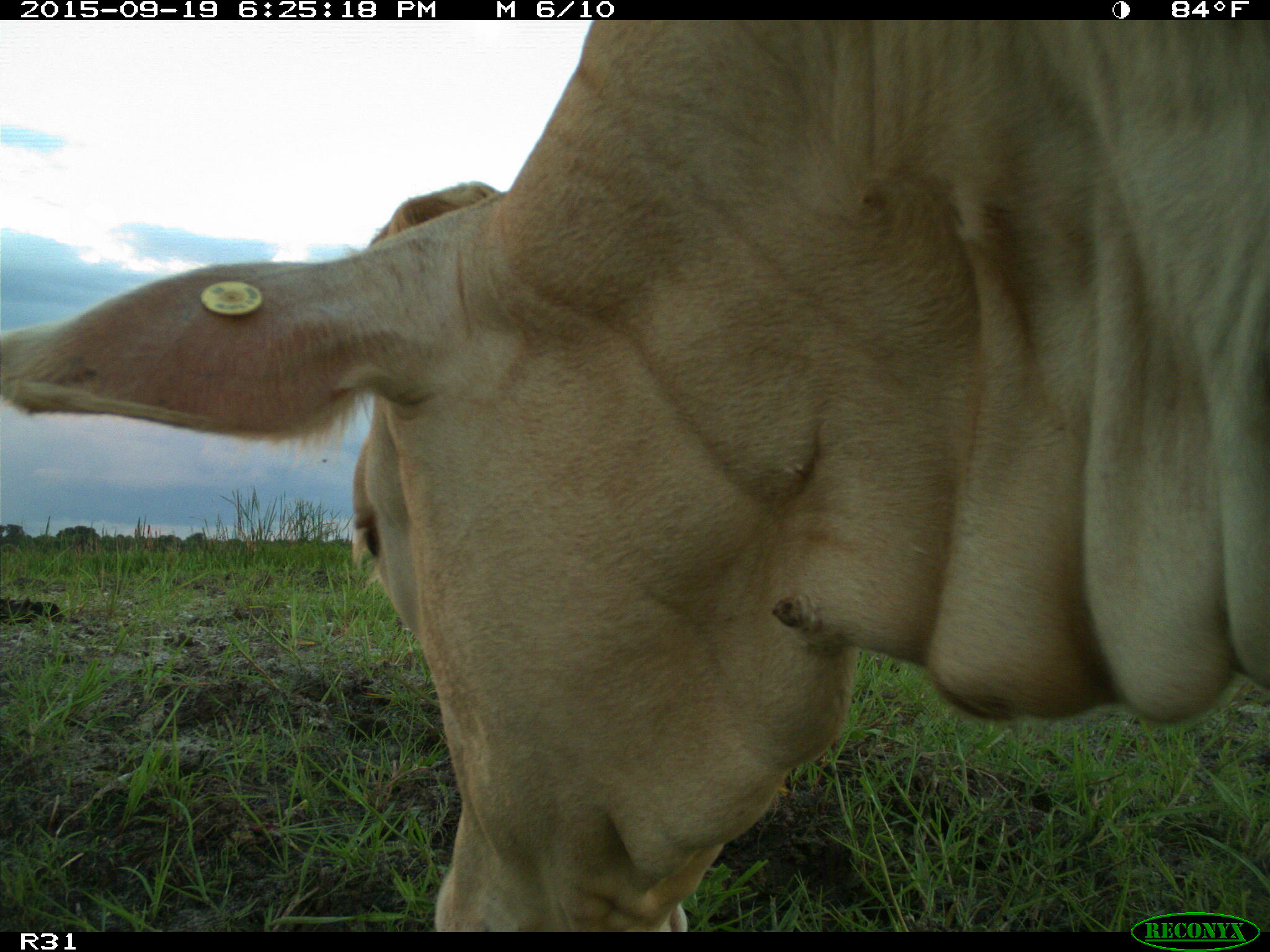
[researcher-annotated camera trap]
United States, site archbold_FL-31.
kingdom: Animalia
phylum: Chordata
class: Mammalia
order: Artiodactyla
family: Bovidae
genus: Bos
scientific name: Bos taurus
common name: domestic cow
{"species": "Bos taurus (domestic cow)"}